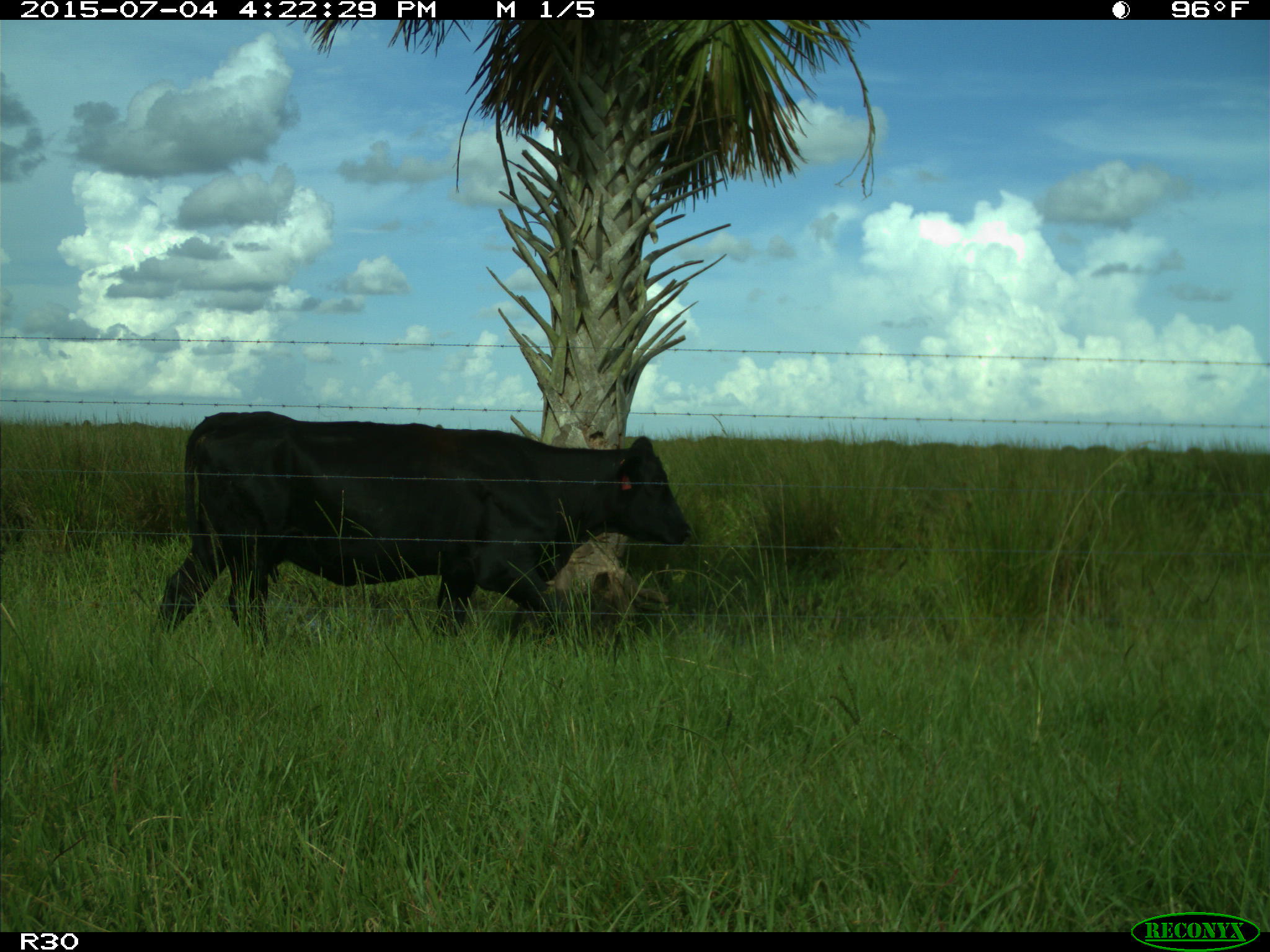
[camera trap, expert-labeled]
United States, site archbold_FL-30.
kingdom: Animalia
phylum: Chordata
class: Mammalia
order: Artiodactyla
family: Bovidae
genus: Bos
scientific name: Bos taurus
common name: domestic cow